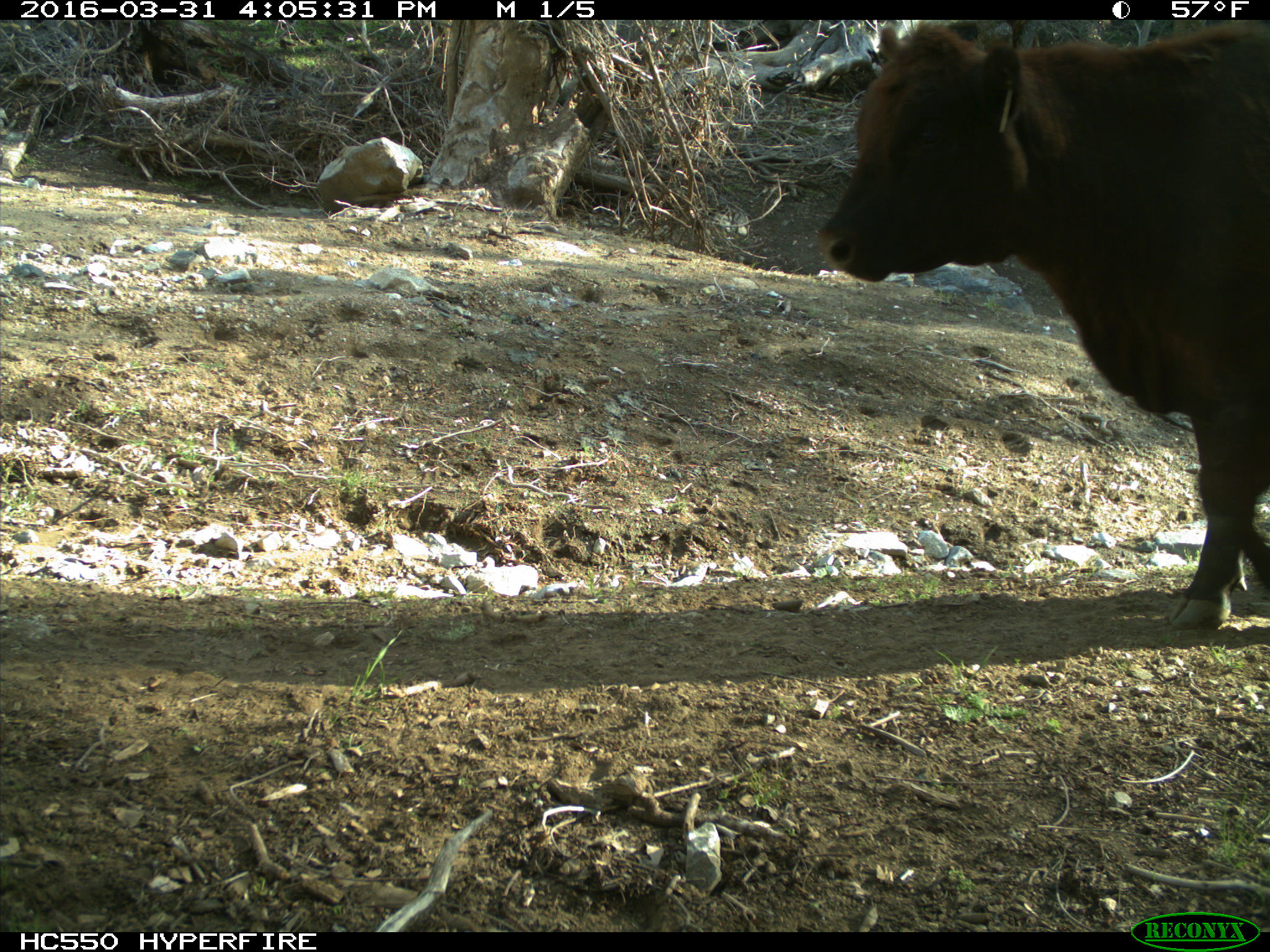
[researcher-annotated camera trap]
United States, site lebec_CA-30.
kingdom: Animalia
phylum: Chordata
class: Mammalia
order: Artiodactyla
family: Bovidae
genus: Bos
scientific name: Bos taurus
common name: domestic cow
Bos taurus (domestic cow).